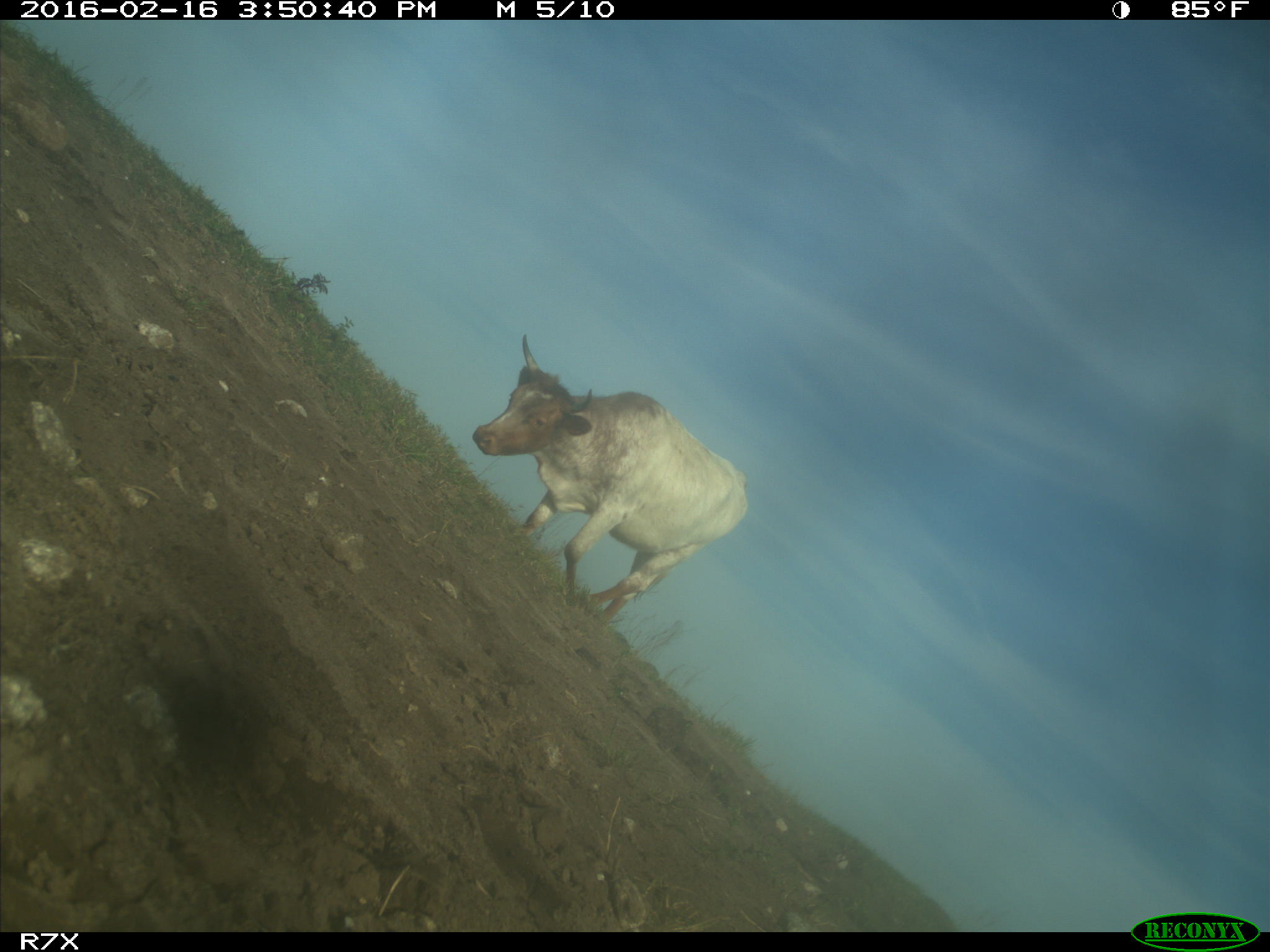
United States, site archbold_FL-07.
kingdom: Animalia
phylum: Chordata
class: Mammalia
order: Artiodactyla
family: Bovidae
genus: Bos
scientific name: Bos taurus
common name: domestic cow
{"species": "Bos taurus (domestic cow)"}